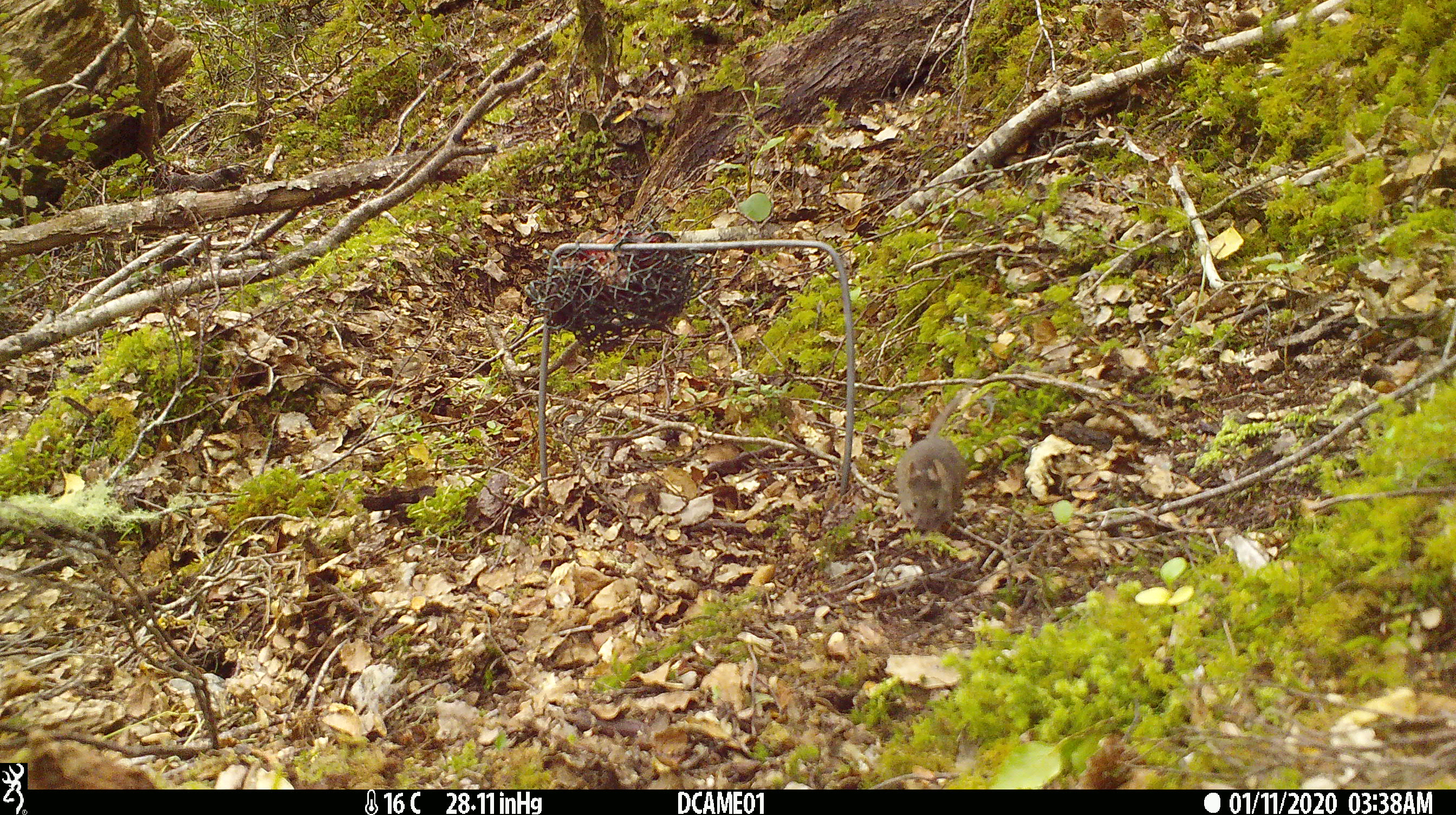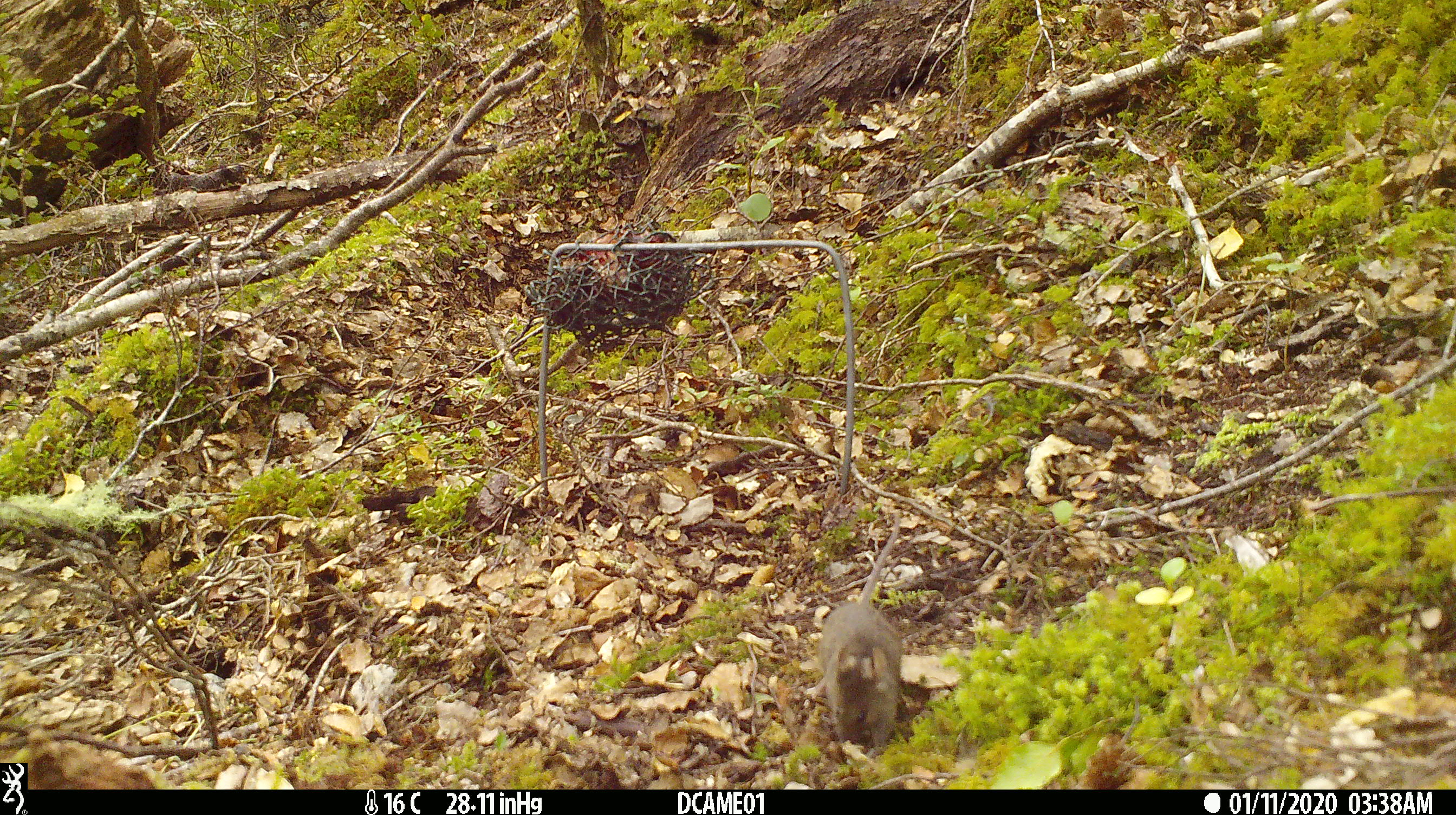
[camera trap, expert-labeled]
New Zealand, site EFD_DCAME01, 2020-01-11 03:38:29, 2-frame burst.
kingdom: Animalia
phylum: Chordata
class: Mammalia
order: Rodentia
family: Muridae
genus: Mus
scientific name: Mus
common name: mouse